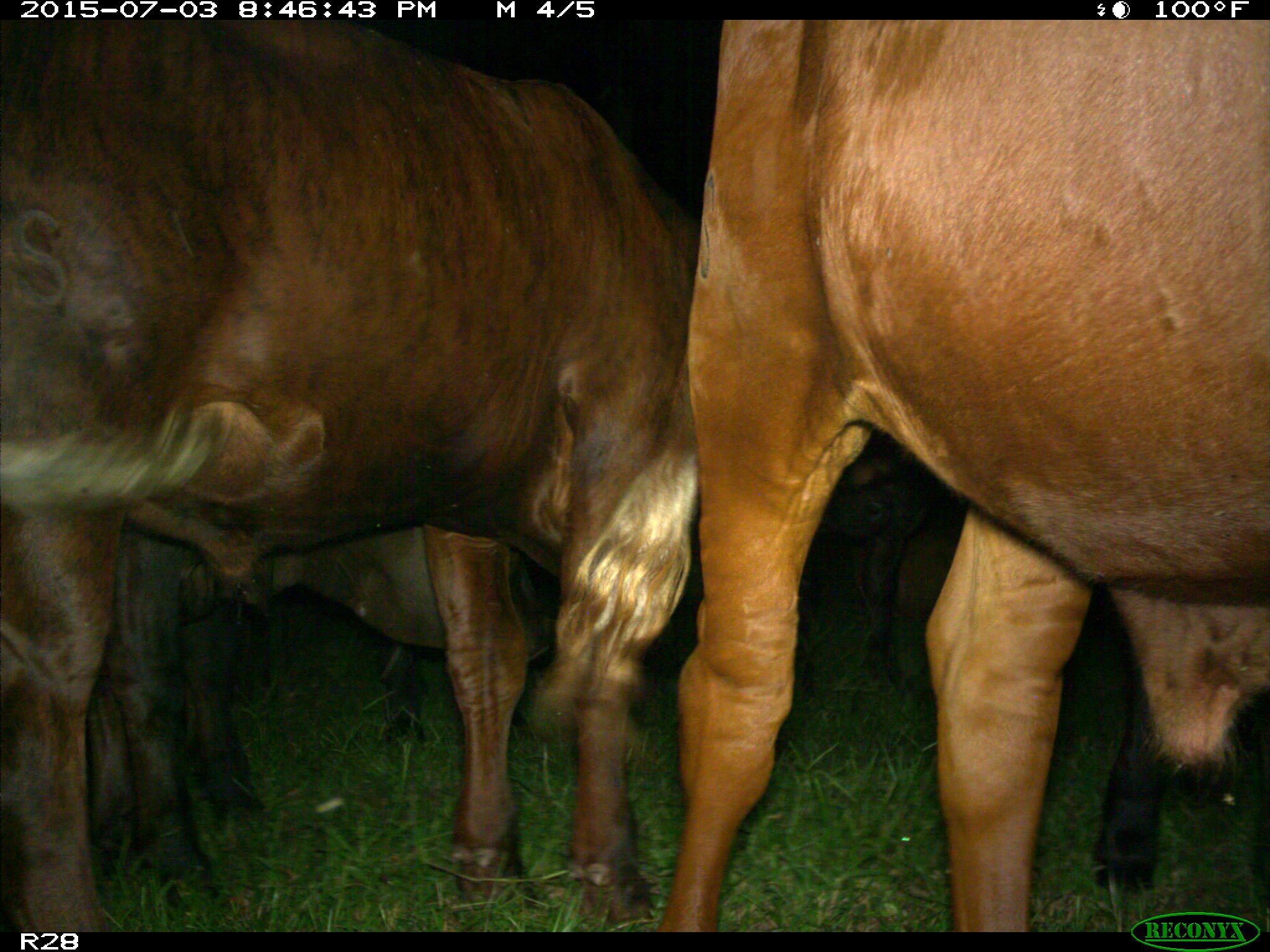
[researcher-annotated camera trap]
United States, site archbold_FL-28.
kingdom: Animalia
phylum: Chordata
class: Mammalia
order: Artiodactyla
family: Bovidae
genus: Bos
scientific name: Bos taurus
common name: domestic cow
Bos taurus (domestic cow).